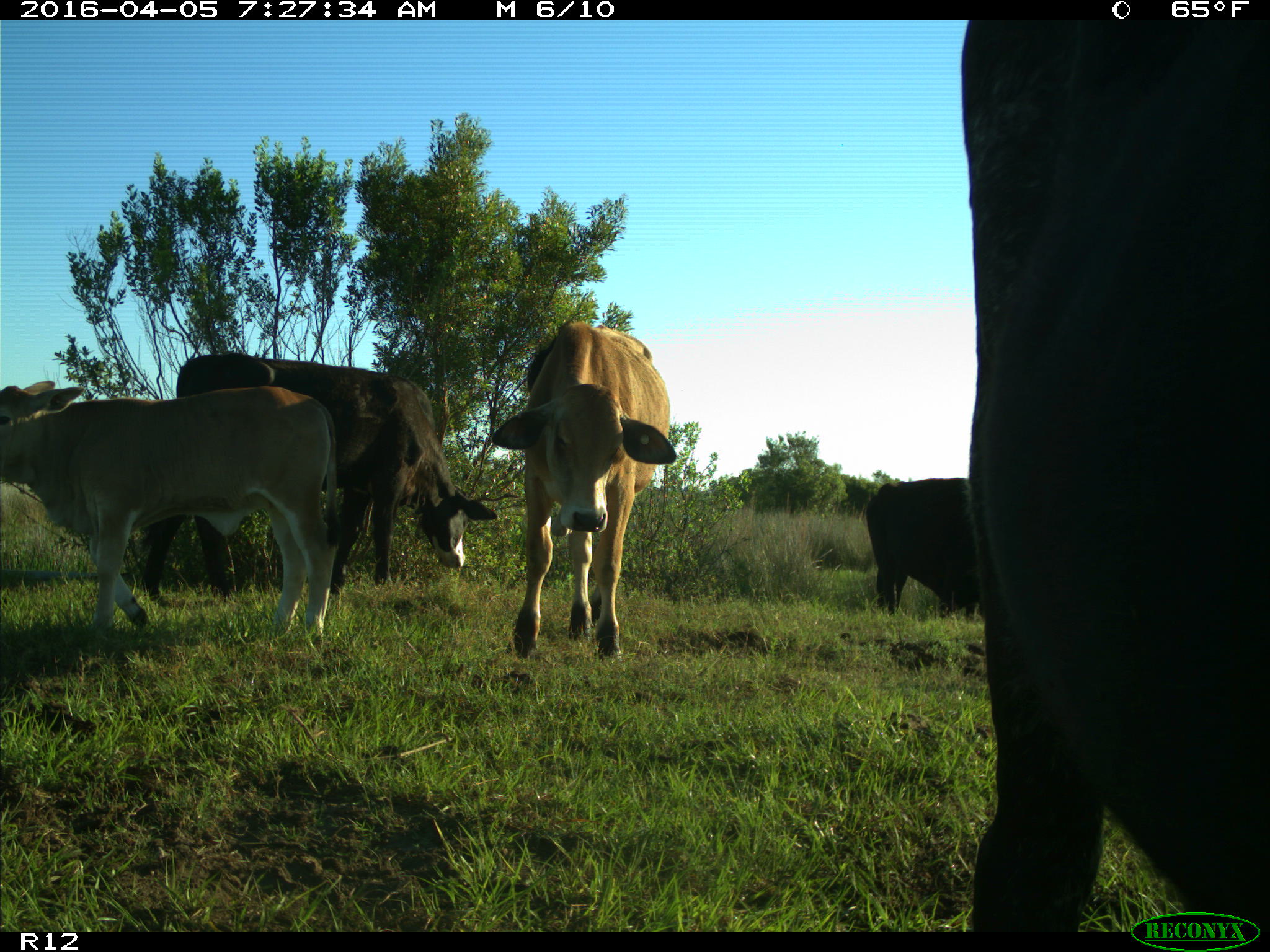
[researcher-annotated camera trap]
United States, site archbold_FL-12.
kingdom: Animalia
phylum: Chordata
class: Mammalia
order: Artiodactyla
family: Bovidae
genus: Bos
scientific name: Bos taurus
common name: domestic cow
Bos taurus (domestic cow).